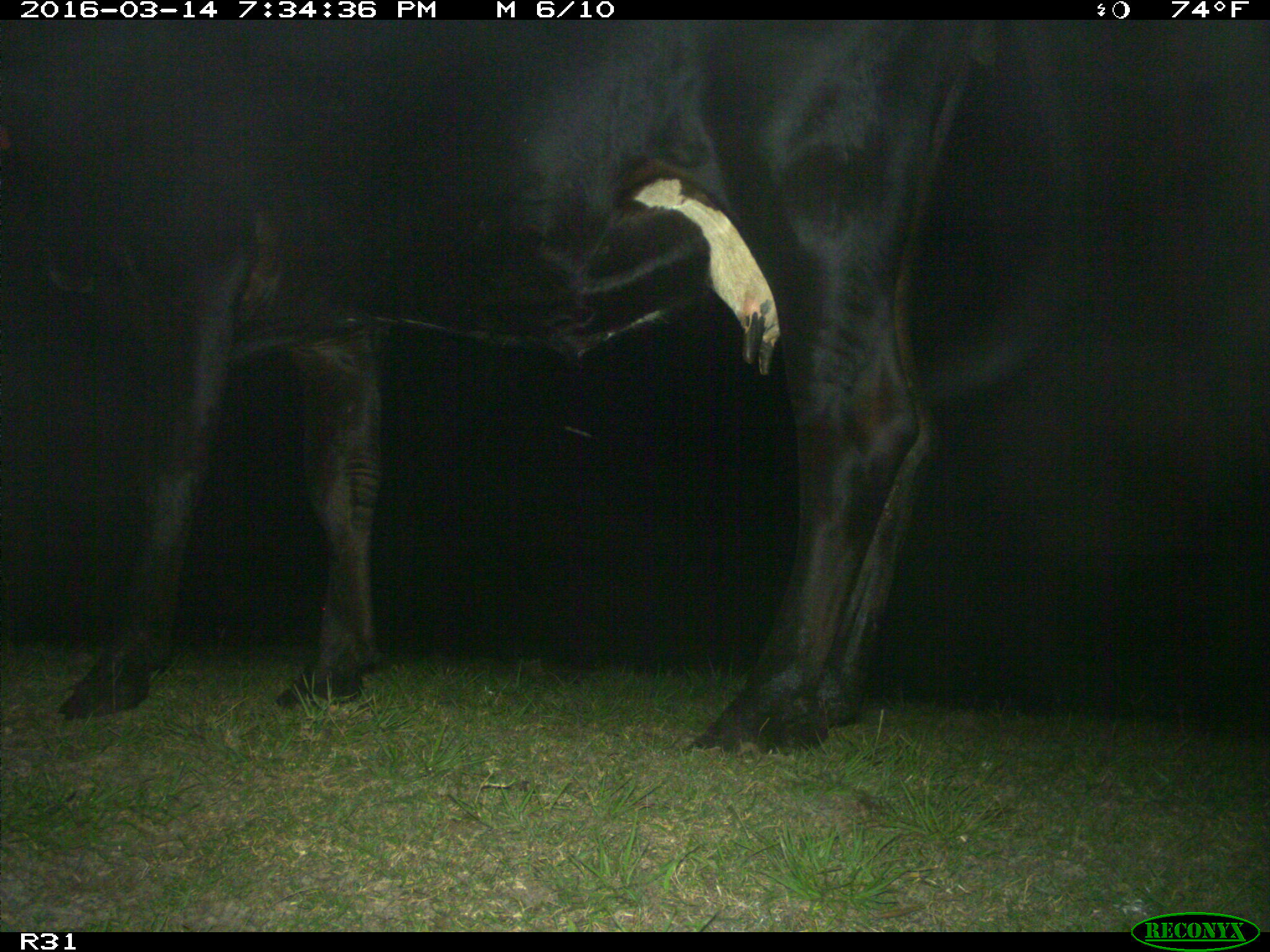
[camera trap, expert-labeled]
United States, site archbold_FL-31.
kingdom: Animalia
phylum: Chordata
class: Mammalia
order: Artiodactyla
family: Bovidae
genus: Bos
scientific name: Bos taurus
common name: domestic cow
Bos taurus (domestic cow).